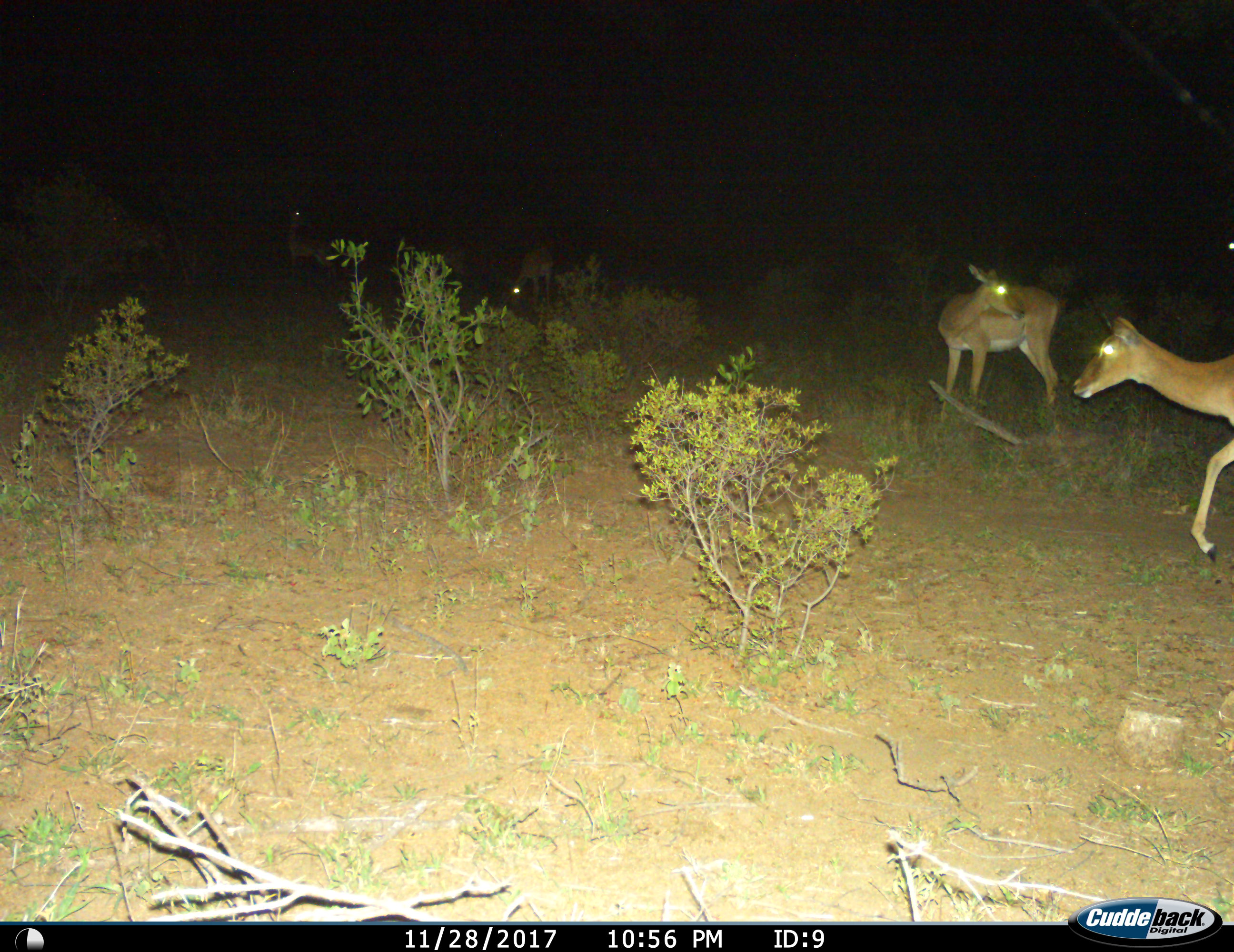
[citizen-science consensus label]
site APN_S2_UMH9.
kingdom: Animalia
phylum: Chordata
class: Mammalia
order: Artiodactyla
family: Bovidae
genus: Aepyceros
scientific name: Aepyceros melampus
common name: impala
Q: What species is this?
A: Impala (Aepyceros melampus).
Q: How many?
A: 4.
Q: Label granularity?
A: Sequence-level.